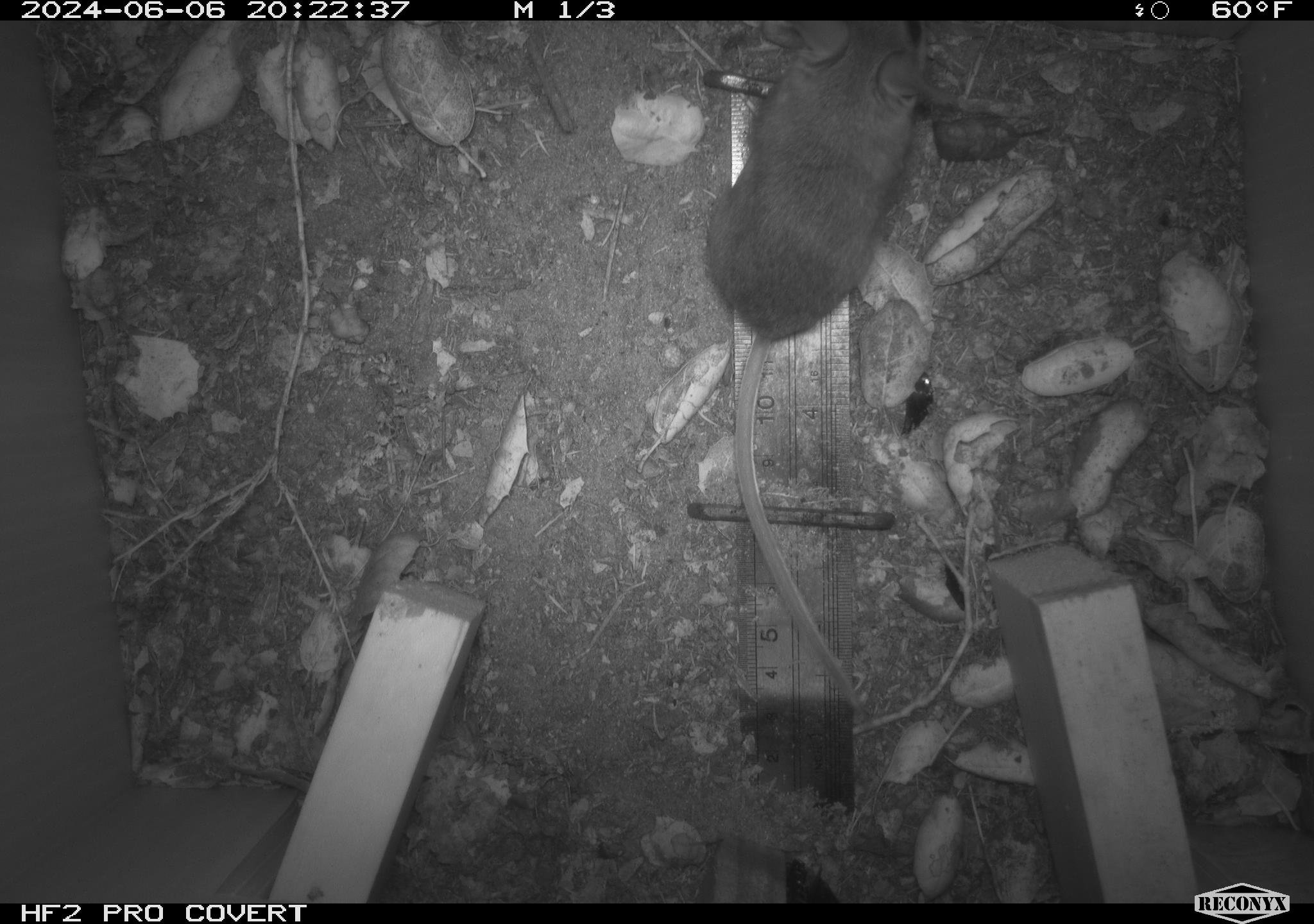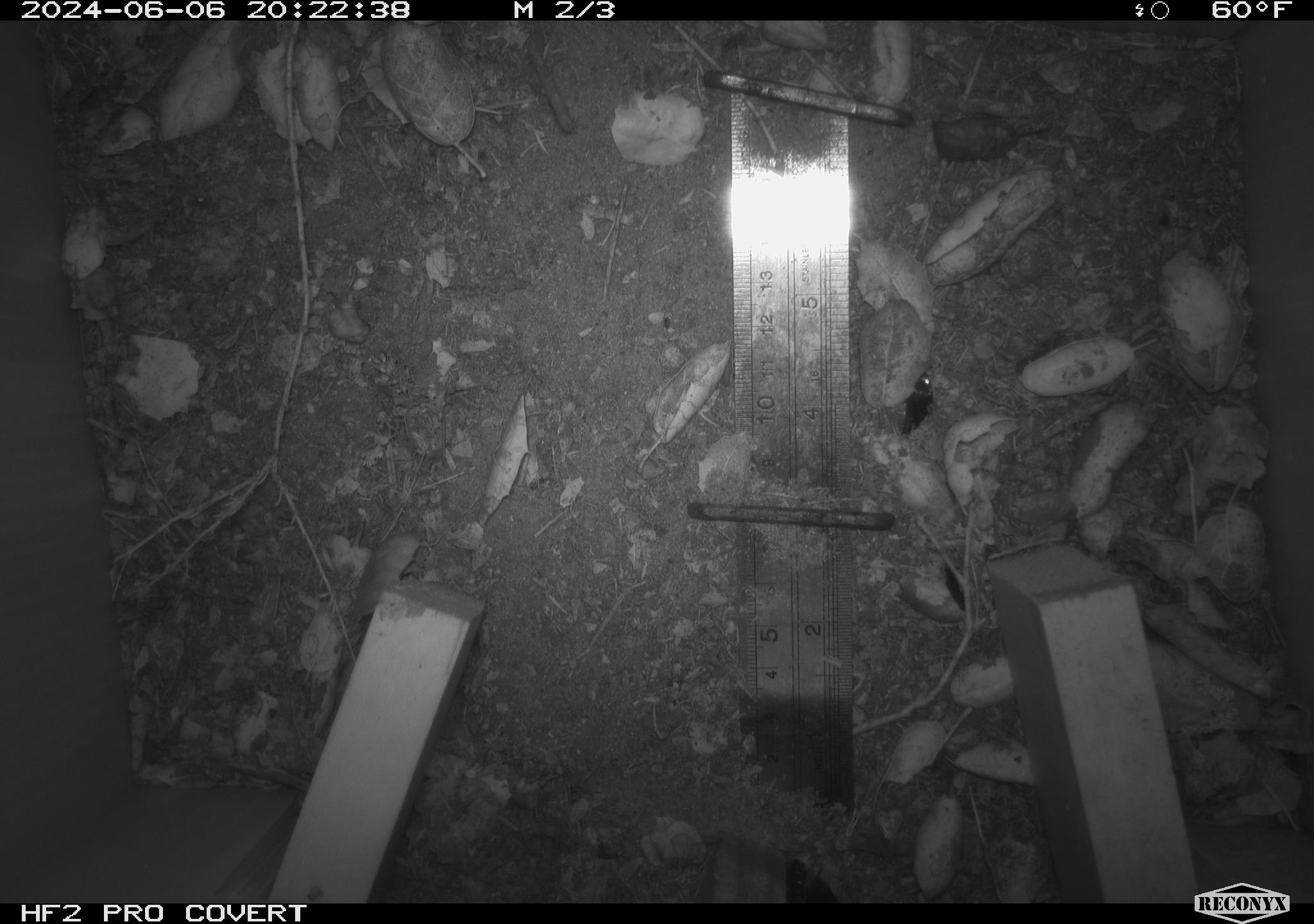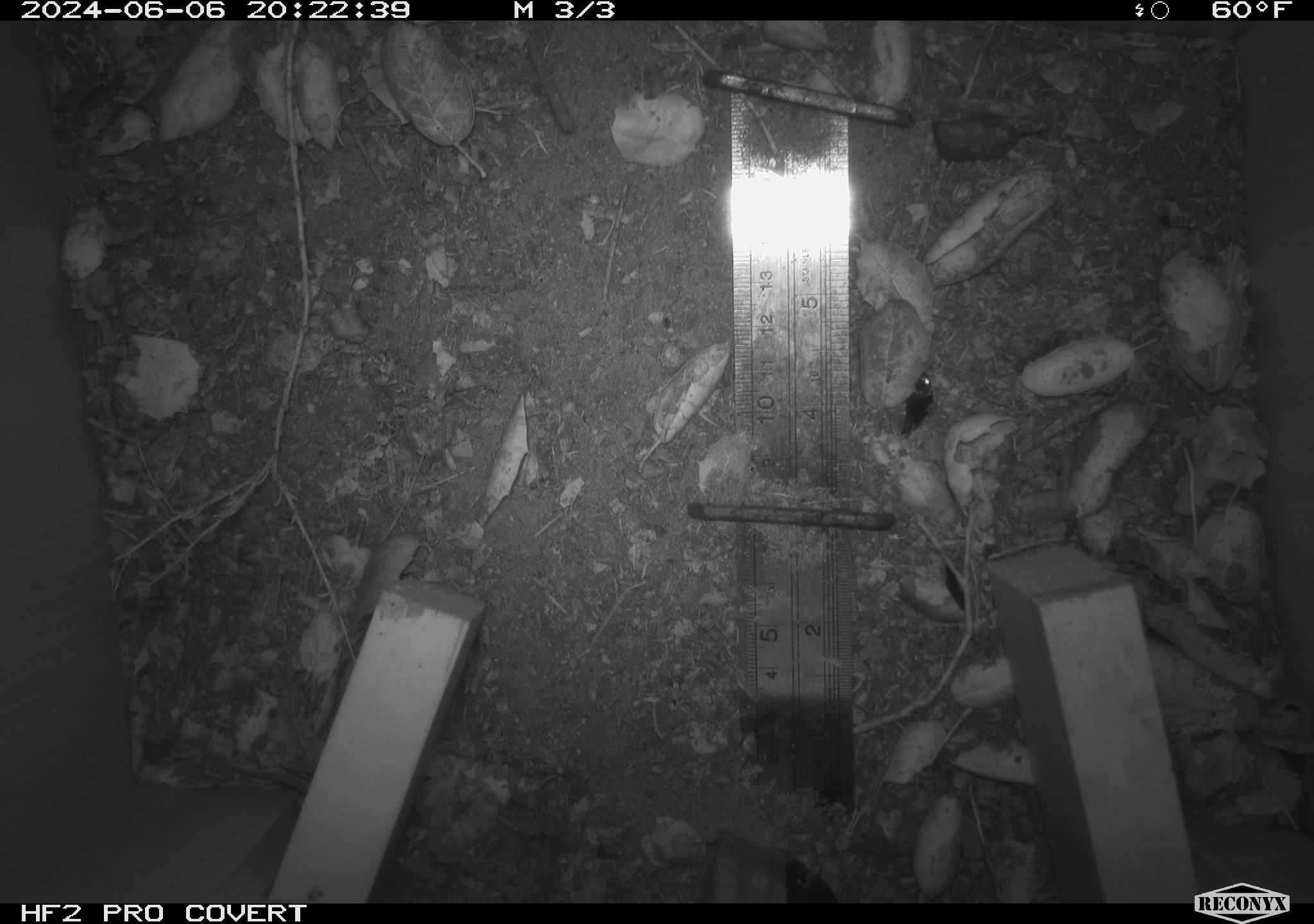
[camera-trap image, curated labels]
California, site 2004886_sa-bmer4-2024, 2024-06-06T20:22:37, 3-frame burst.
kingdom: Animalia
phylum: Chordata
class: Mammalia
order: Rodentia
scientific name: Rodentia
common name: woodrat or rat or mouse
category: woodrat or rat or mouse species